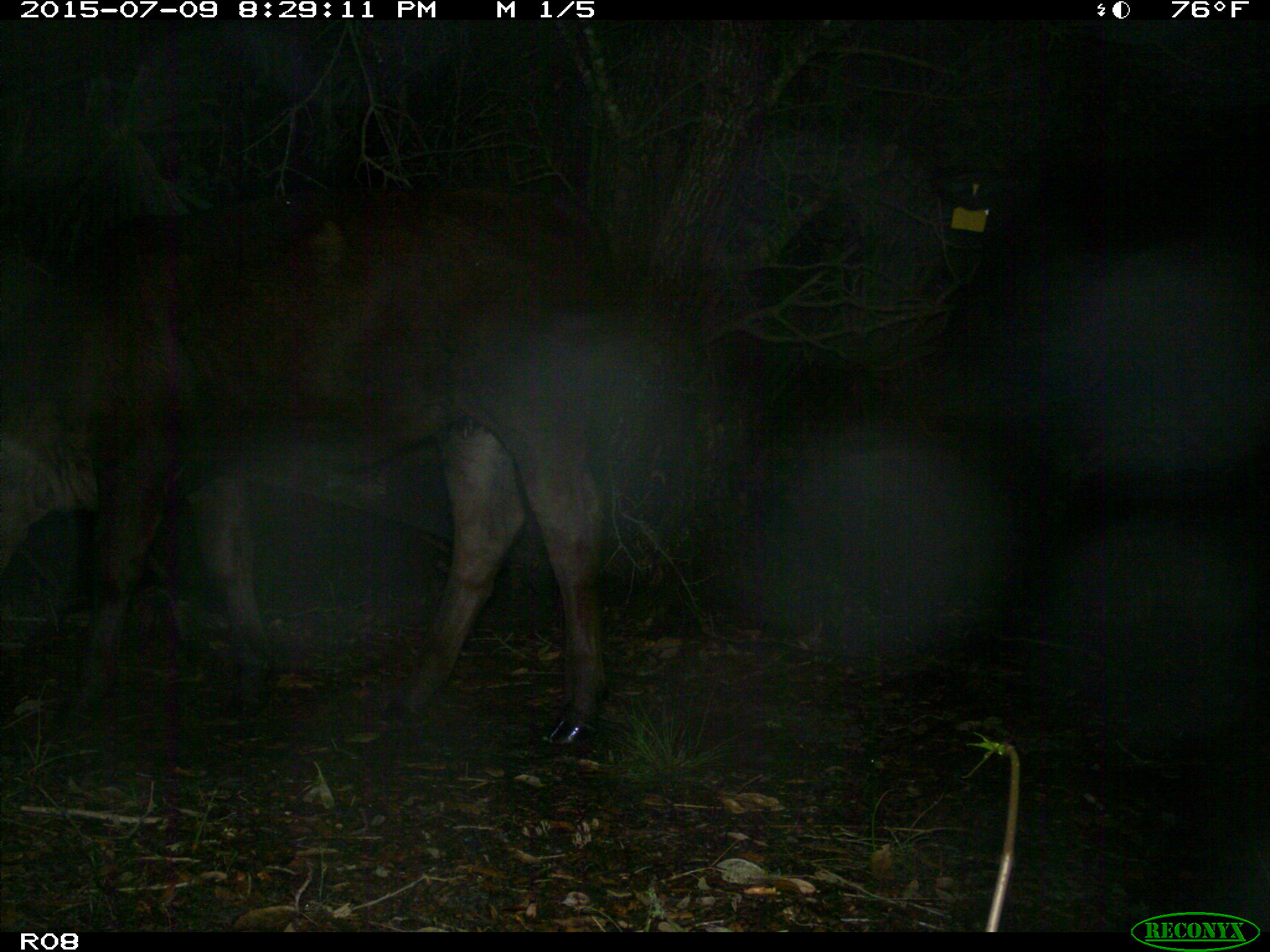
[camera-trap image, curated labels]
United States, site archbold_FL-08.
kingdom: Animalia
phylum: Chordata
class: Mammalia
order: Artiodactyla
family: Bovidae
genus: Bos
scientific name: Bos taurus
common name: domestic cow